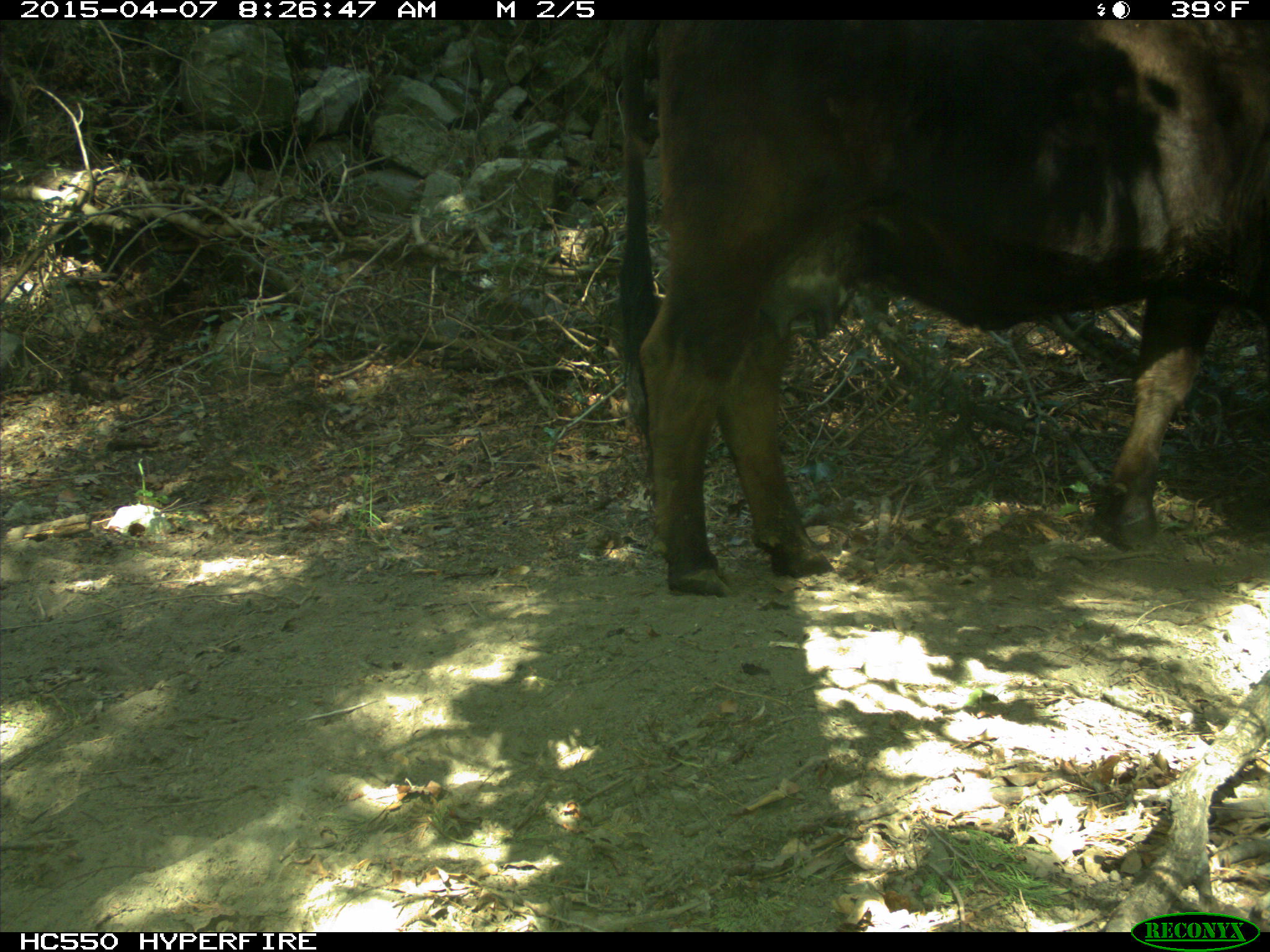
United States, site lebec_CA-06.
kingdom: Animalia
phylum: Chordata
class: Mammalia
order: Artiodactyla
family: Bovidae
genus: Bos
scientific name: Bos taurus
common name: domestic cow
Bos taurus (domestic cow).